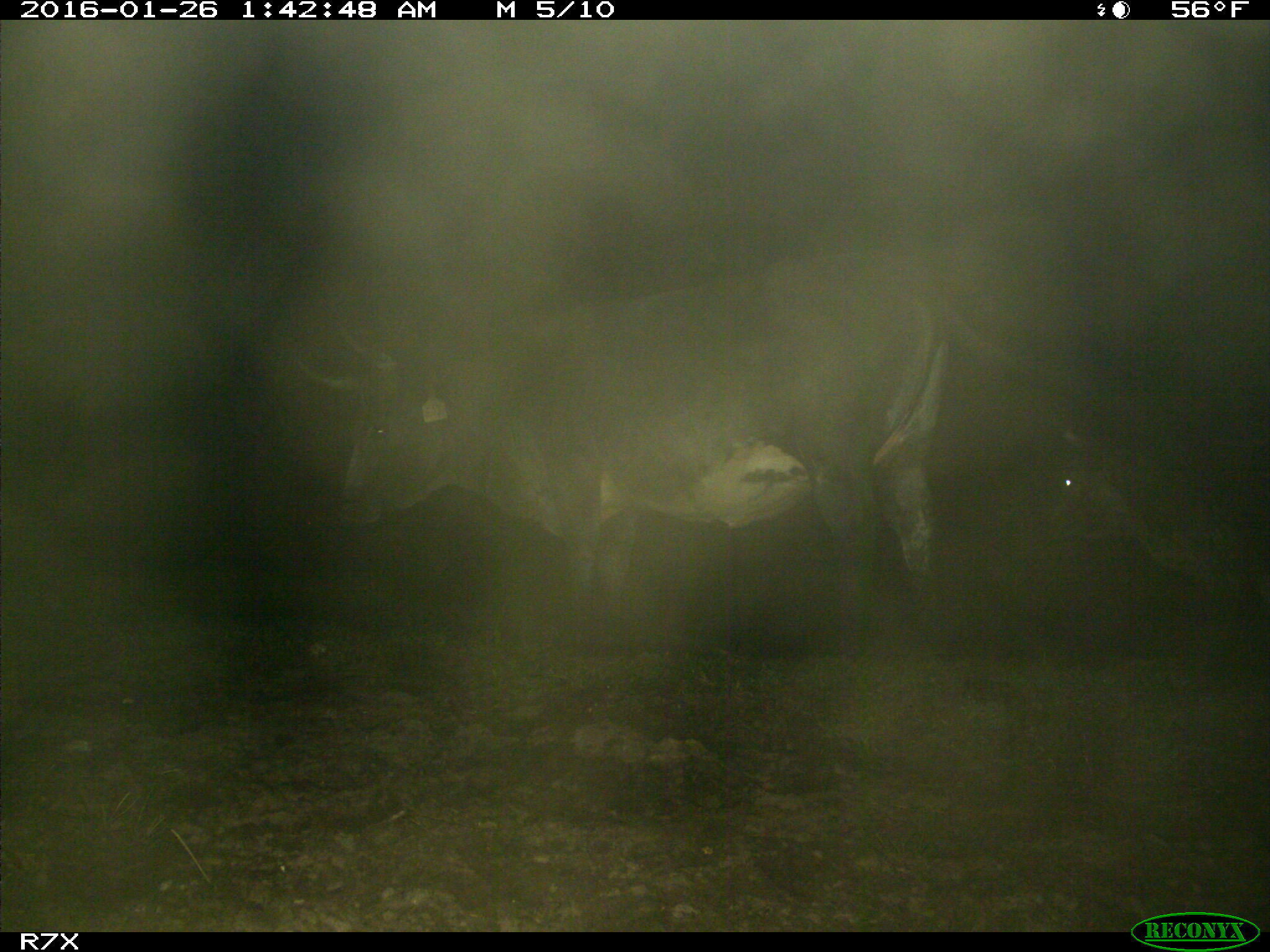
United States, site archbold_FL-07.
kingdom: Animalia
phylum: Chordata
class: Mammalia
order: Artiodactyla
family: Bovidae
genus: Bos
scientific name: Bos taurus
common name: domestic cow